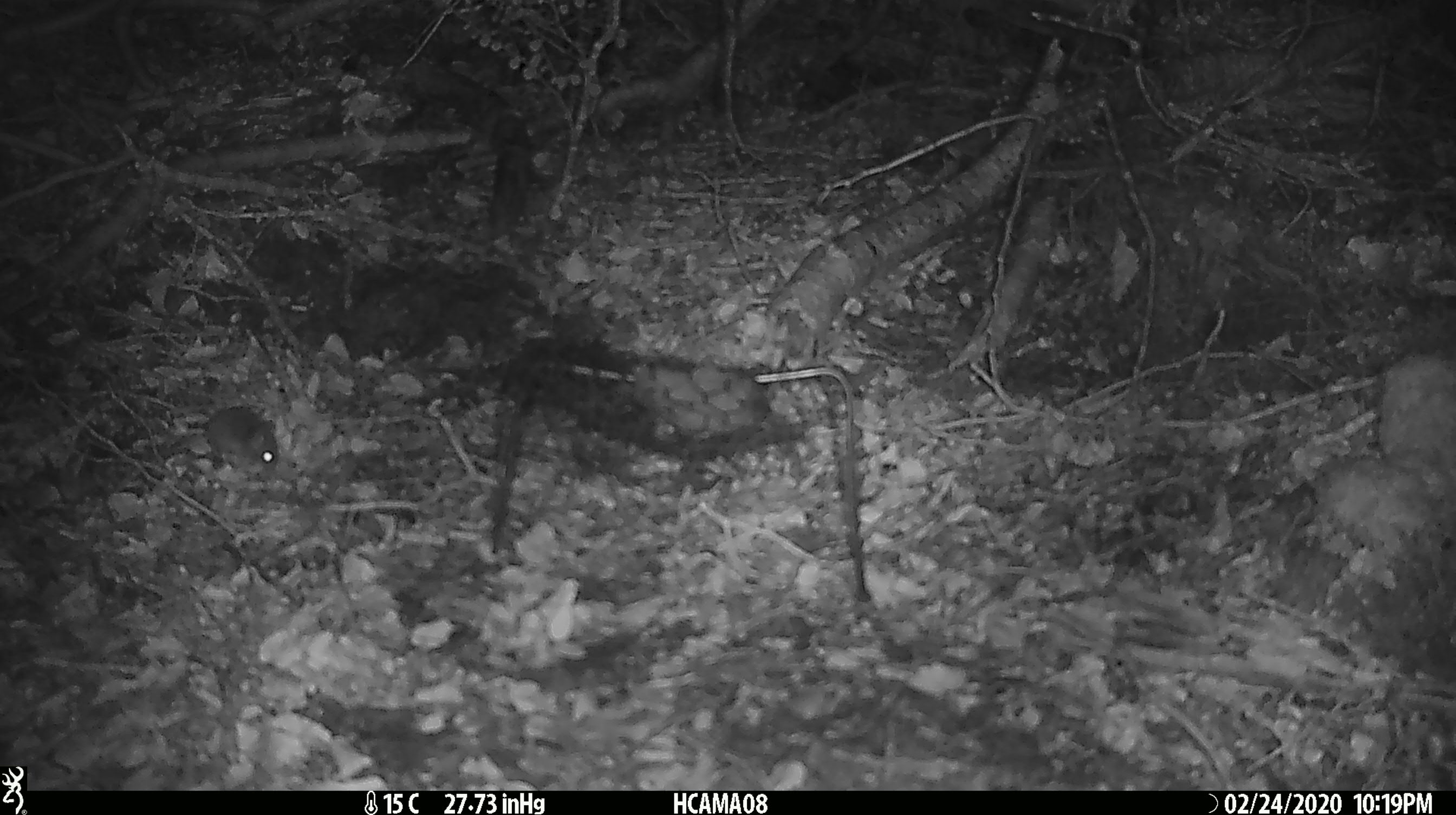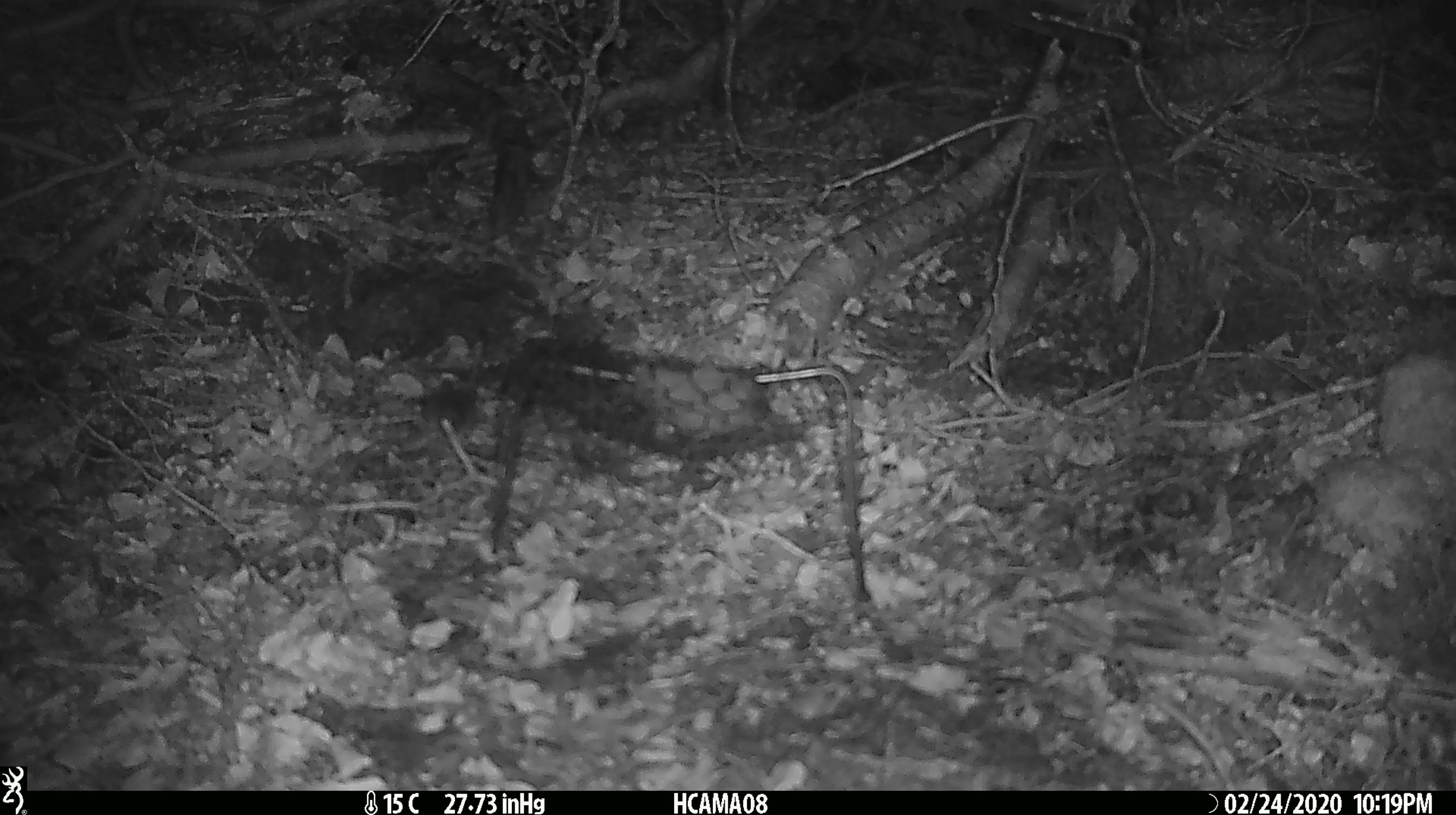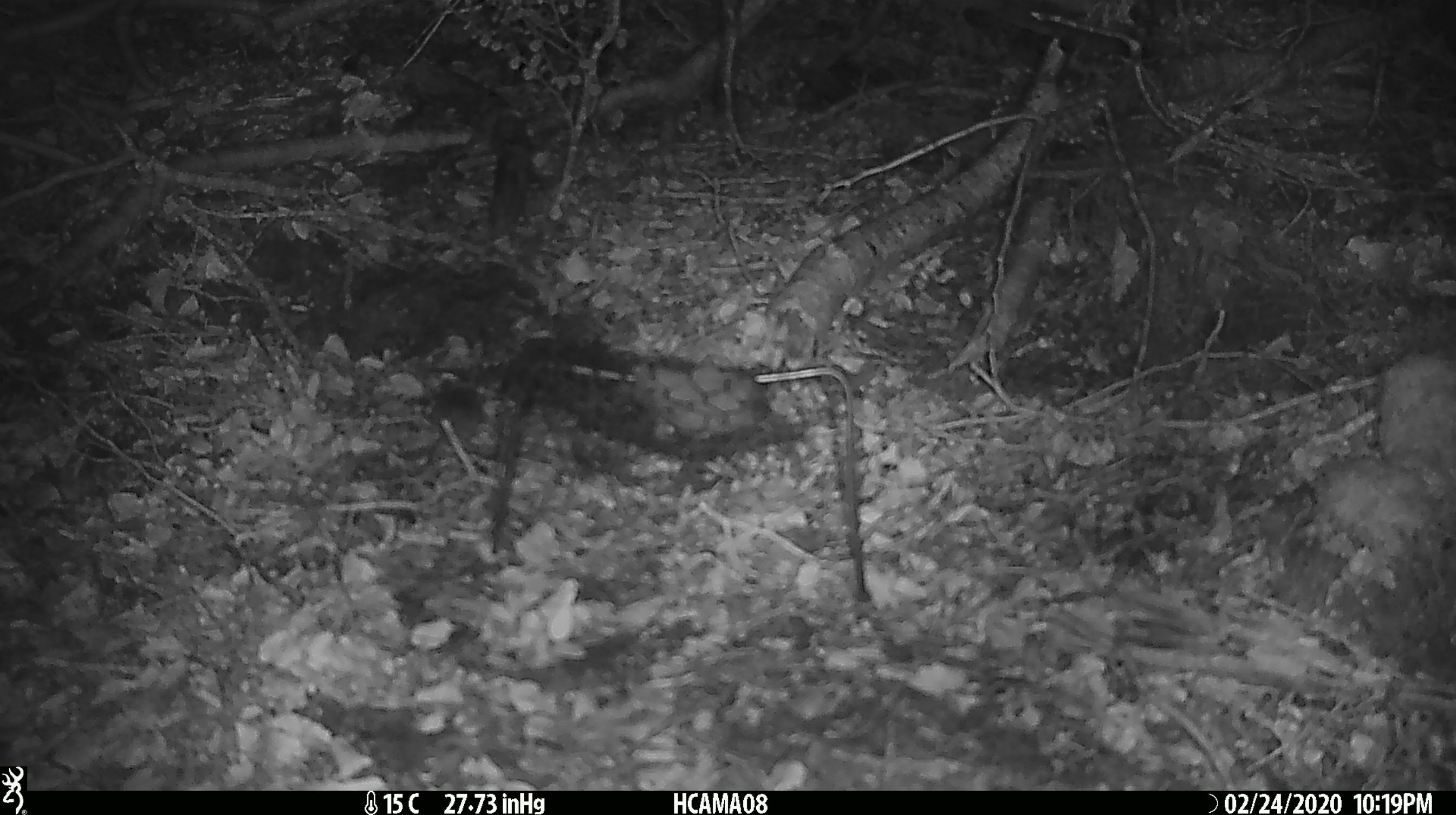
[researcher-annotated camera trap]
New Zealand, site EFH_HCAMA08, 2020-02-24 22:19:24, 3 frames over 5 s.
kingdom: Animalia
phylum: Chordata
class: Mammalia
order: Rodentia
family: Muridae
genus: Mus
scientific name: Mus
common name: mouse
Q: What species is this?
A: Mouse (Mus).